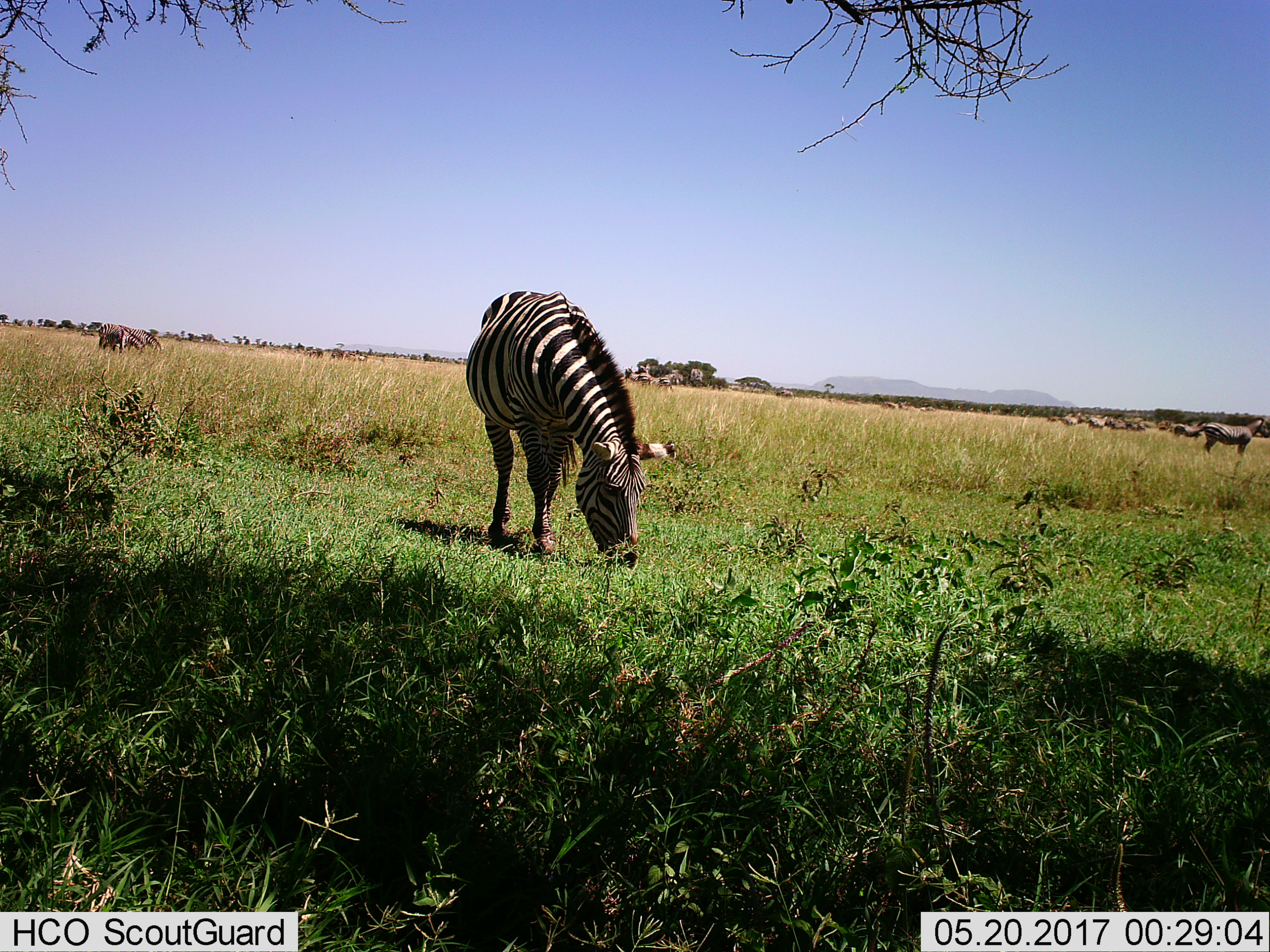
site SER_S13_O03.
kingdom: Animalia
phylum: Chordata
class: Mammalia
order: Perissodactyla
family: Equidae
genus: Equus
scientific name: Equus quagga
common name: plains zebra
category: zebraplains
Zebraplains (plains zebra) (Equus quagga), count 11-50. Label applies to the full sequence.